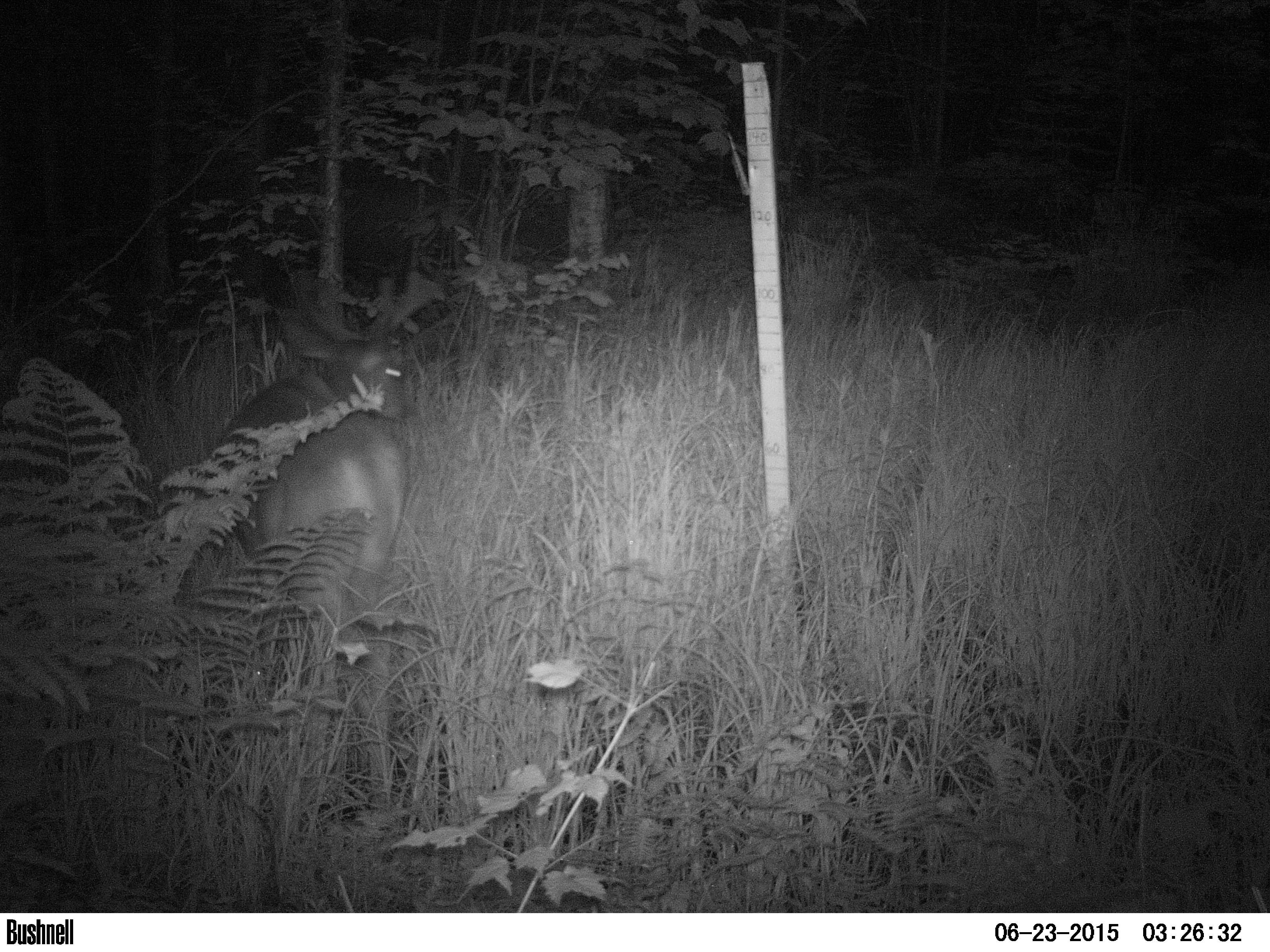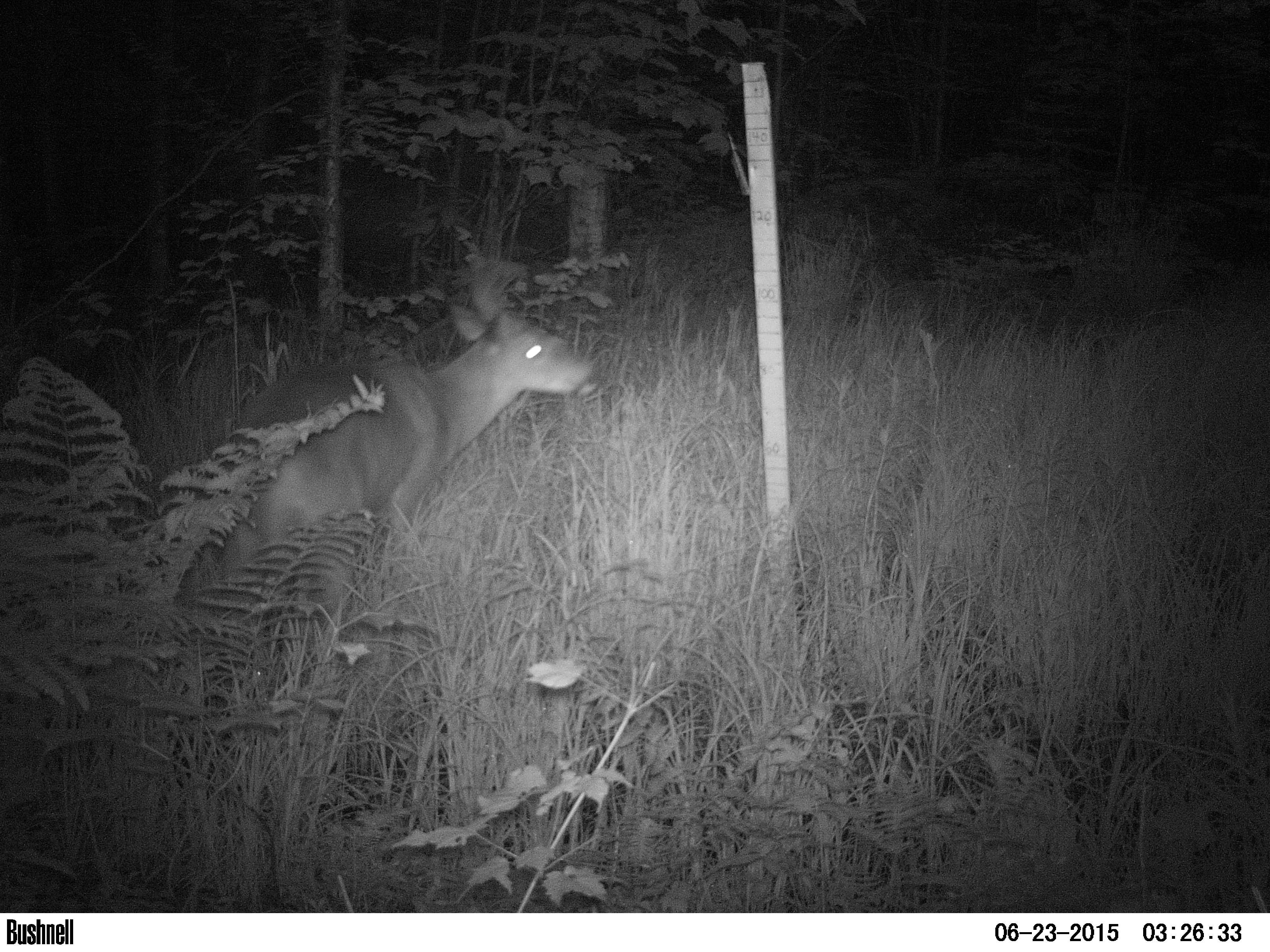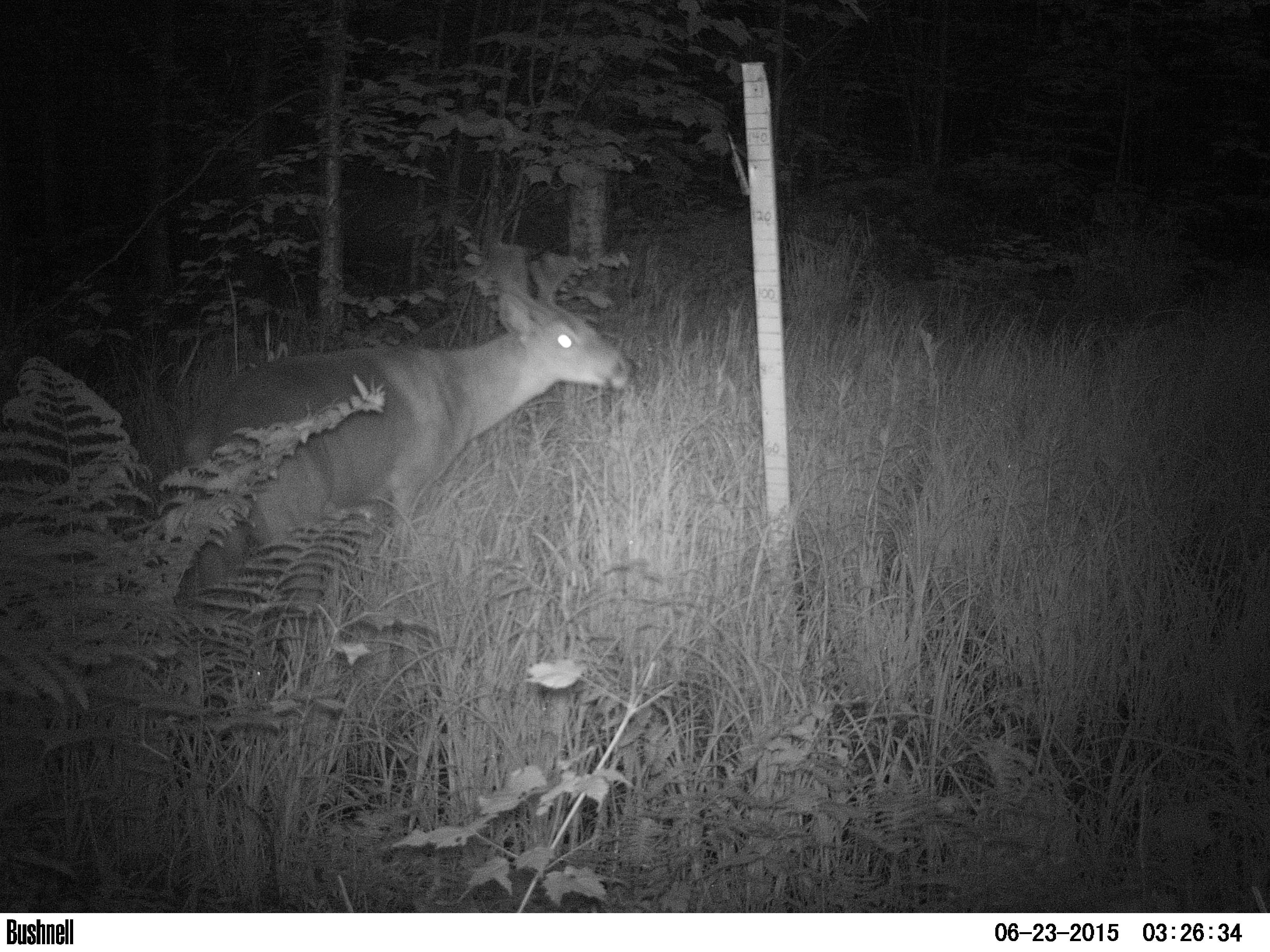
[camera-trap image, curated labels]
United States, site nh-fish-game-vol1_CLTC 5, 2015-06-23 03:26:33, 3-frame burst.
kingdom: Animalia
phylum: Chordata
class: Mammalia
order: Artiodactyla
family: Cervidae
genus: Odocoileus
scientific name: Odocoileus virginianus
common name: white-tailed deer